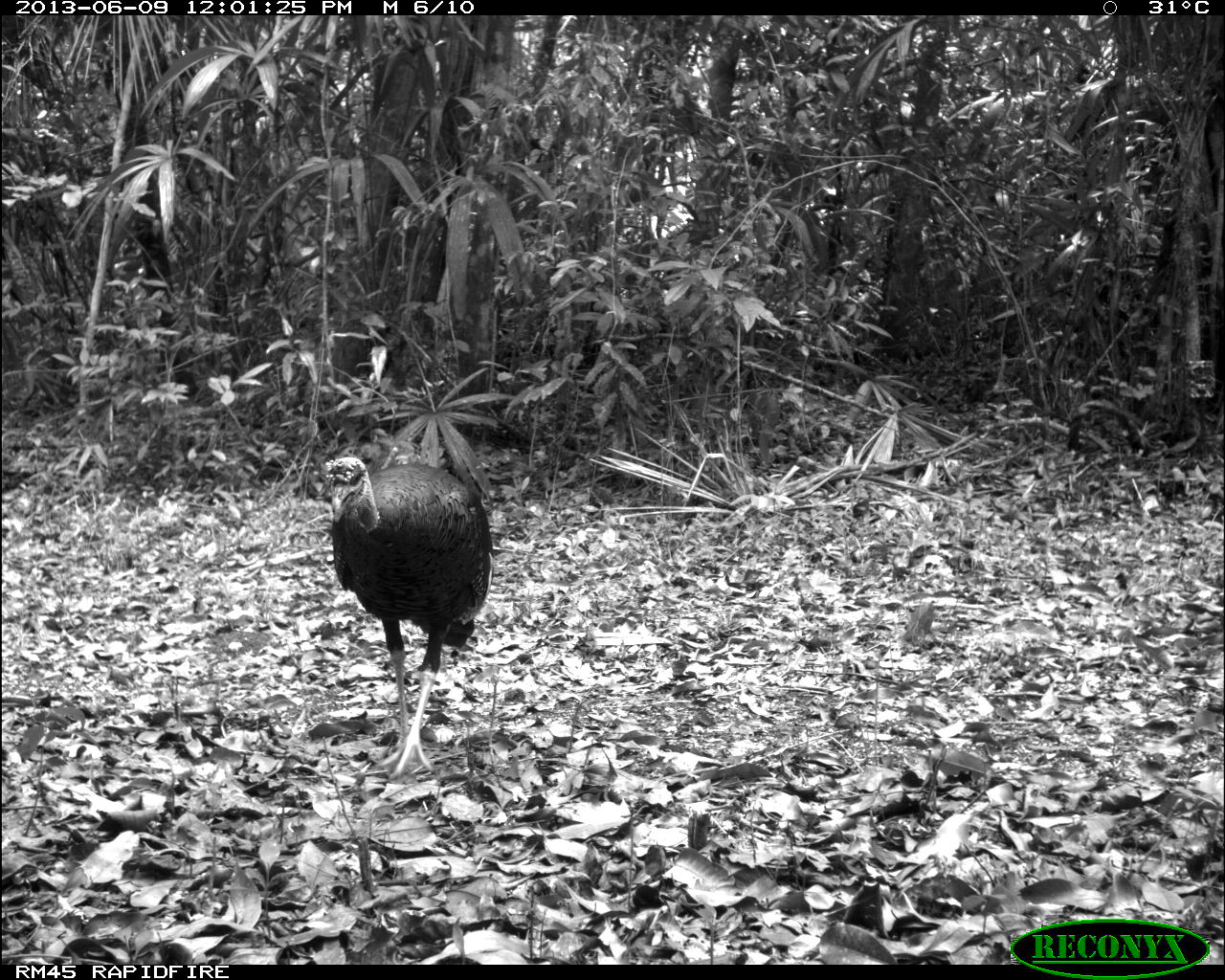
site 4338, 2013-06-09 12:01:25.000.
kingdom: Animalia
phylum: Chordata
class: Aves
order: Galliformes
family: Phasianidae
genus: Meleagris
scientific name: Meleagris ocellata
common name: ocellated turkey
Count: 1.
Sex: male.